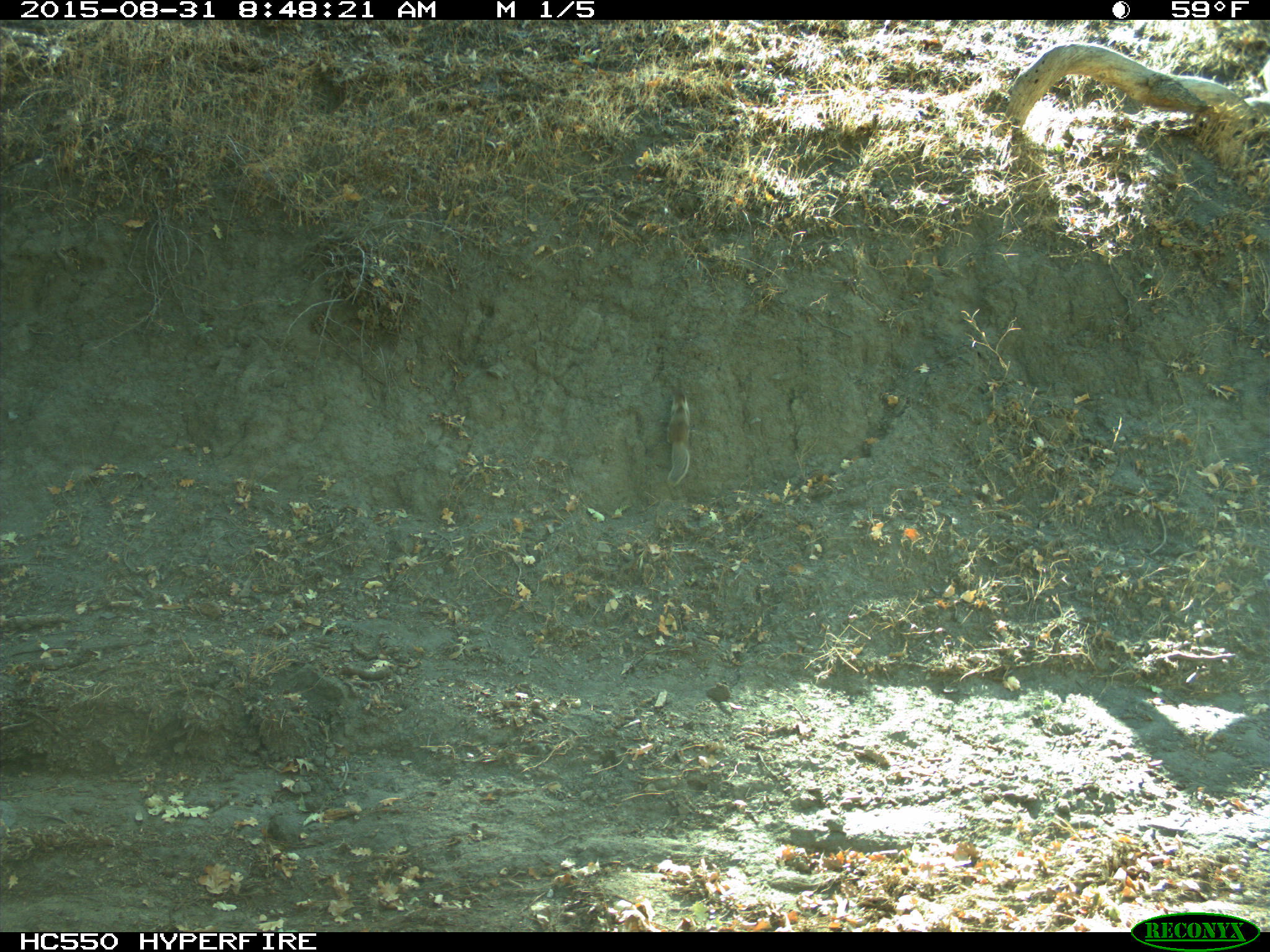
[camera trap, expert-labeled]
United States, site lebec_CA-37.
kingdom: Animalia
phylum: Chordata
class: Mammalia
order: Rodentia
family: Sciuridae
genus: Otospermophilus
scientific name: Otospermophilus beecheyi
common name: california ground squirrel